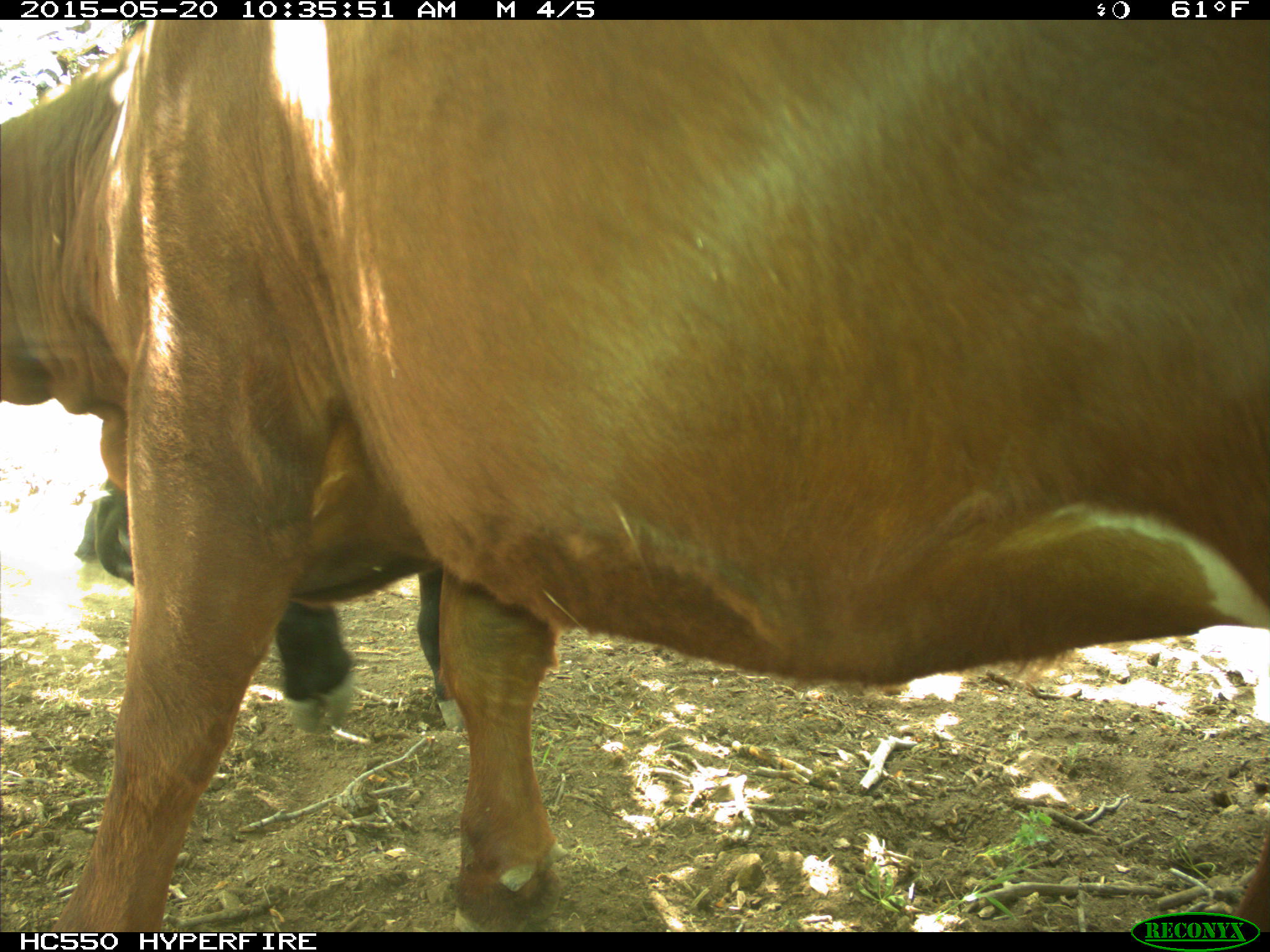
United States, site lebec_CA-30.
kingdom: Animalia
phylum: Chordata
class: Mammalia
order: Artiodactyla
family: Bovidae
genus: Bos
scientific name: Bos taurus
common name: domestic cow